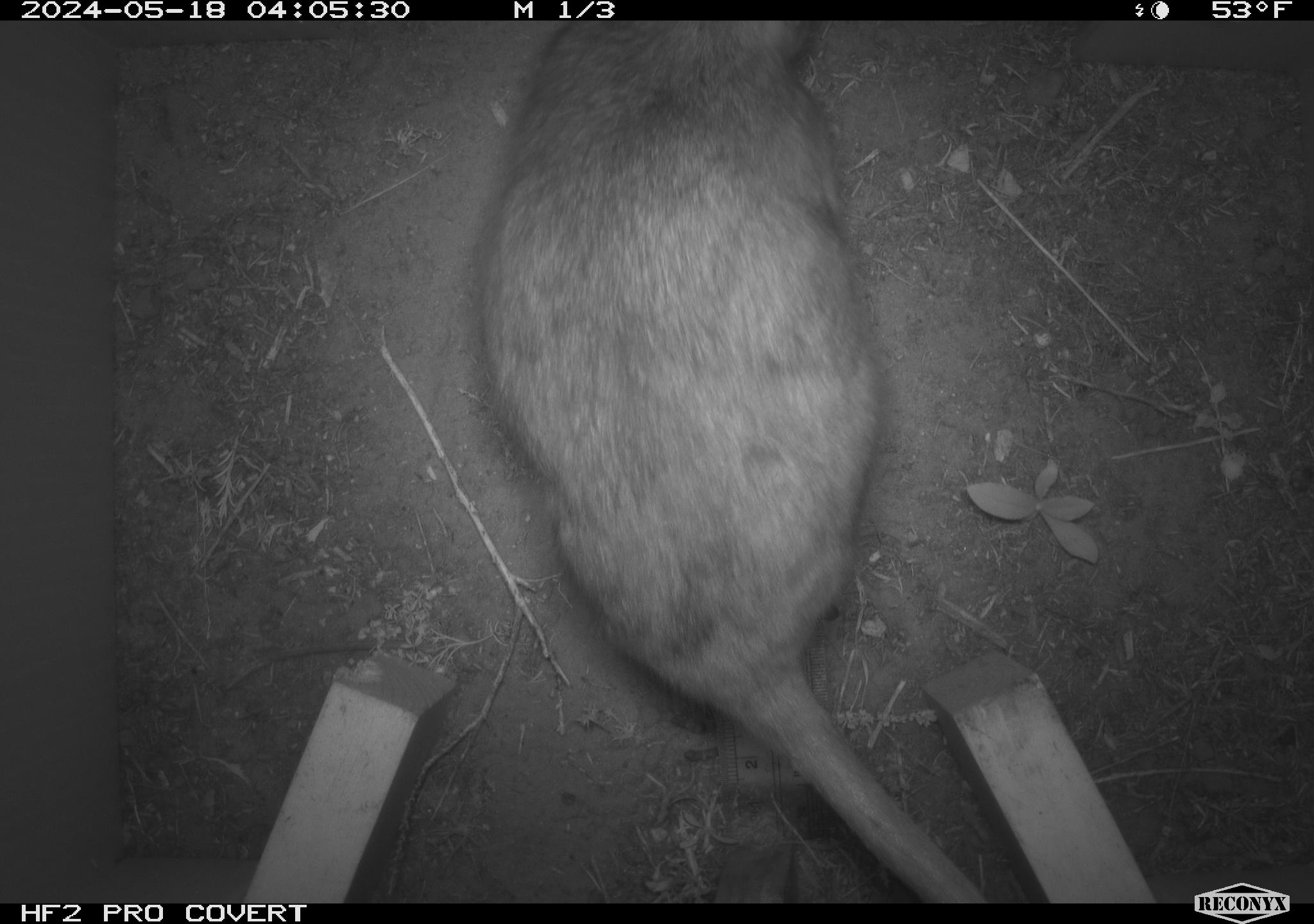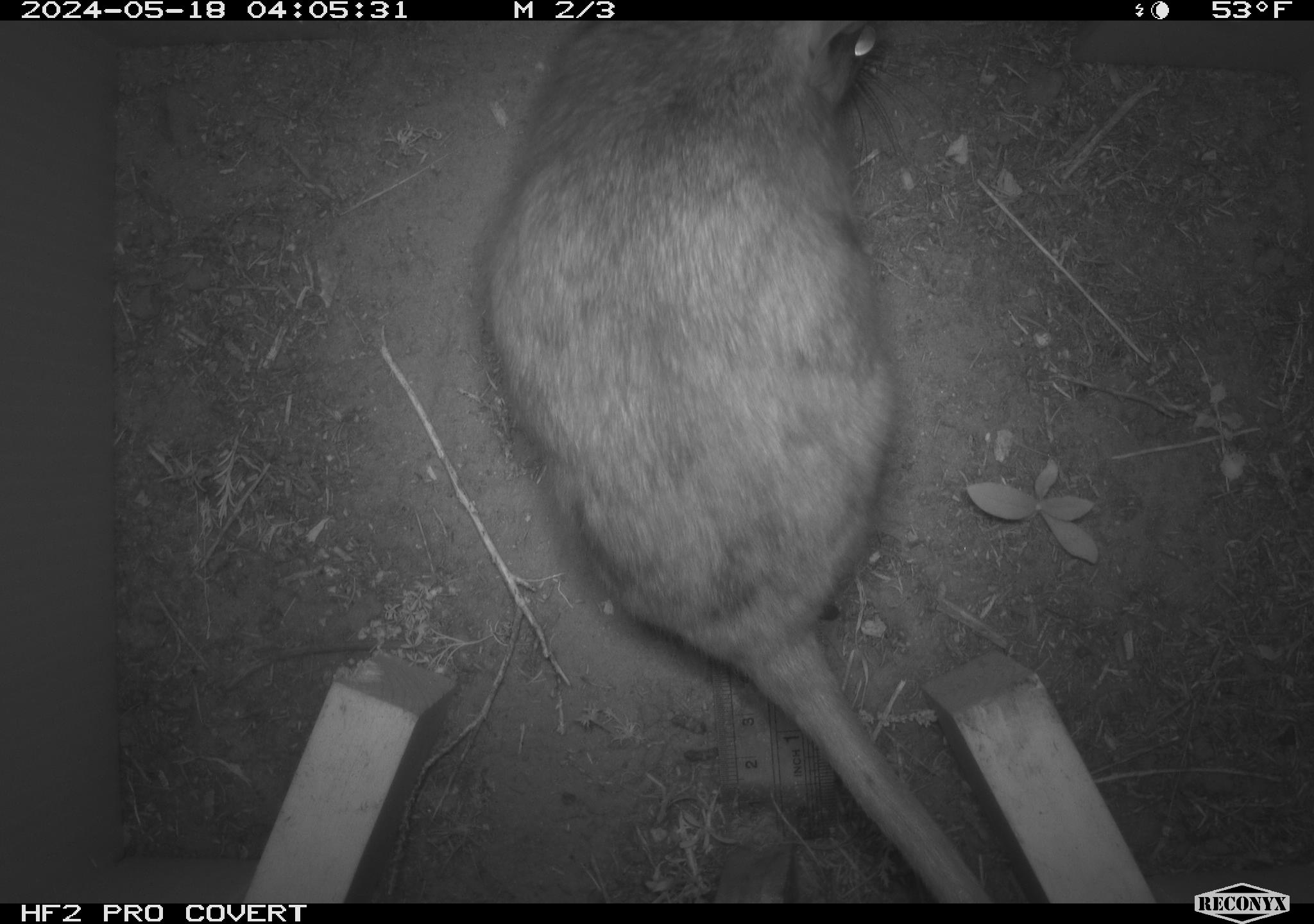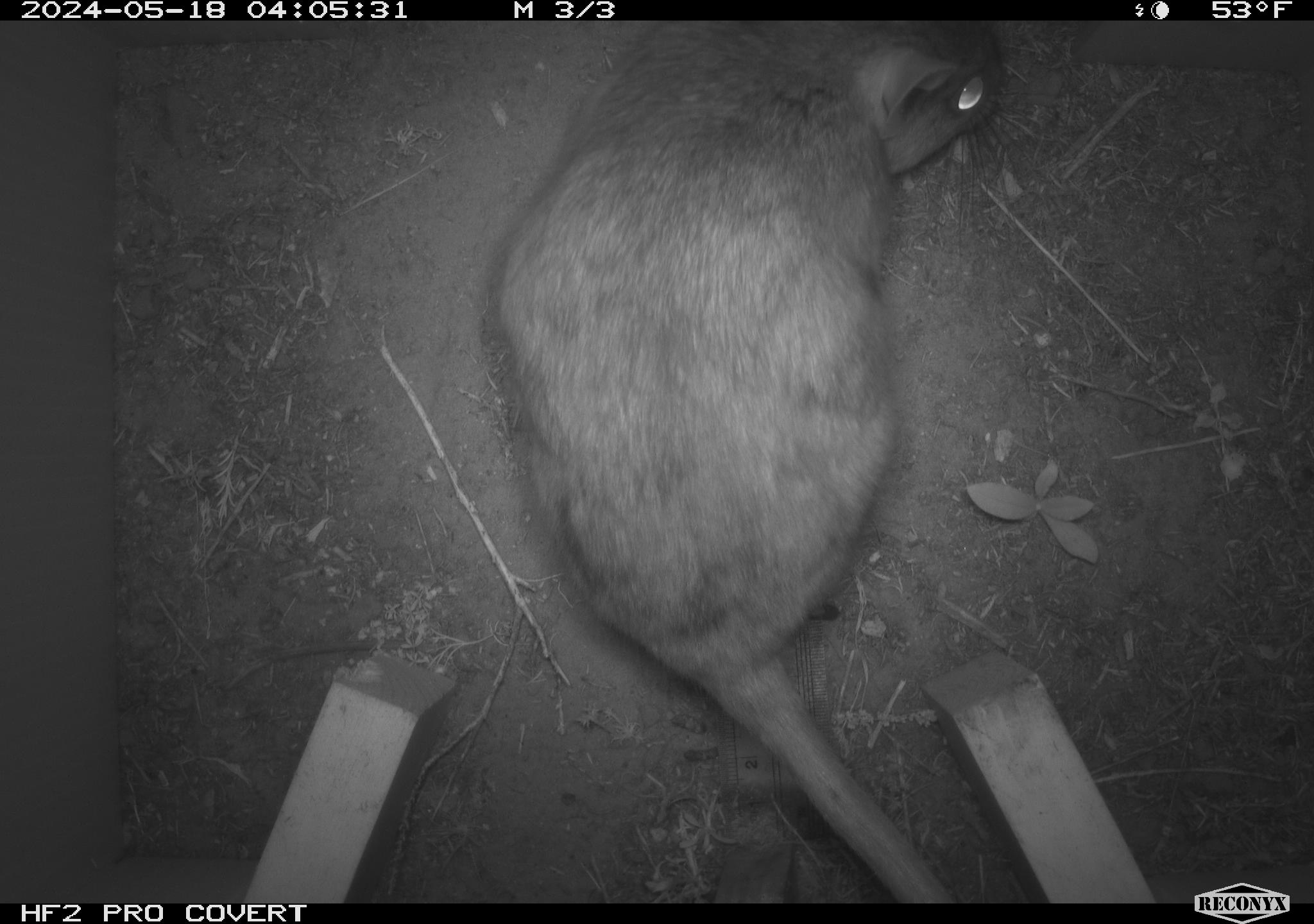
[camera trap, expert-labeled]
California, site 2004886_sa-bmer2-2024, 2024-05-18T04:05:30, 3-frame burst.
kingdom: Animalia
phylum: Chordata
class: Mammalia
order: Rodentia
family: Muridae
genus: Rattus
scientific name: Rattus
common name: rat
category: rattus species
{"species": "rattus species (rat) (Rattus)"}